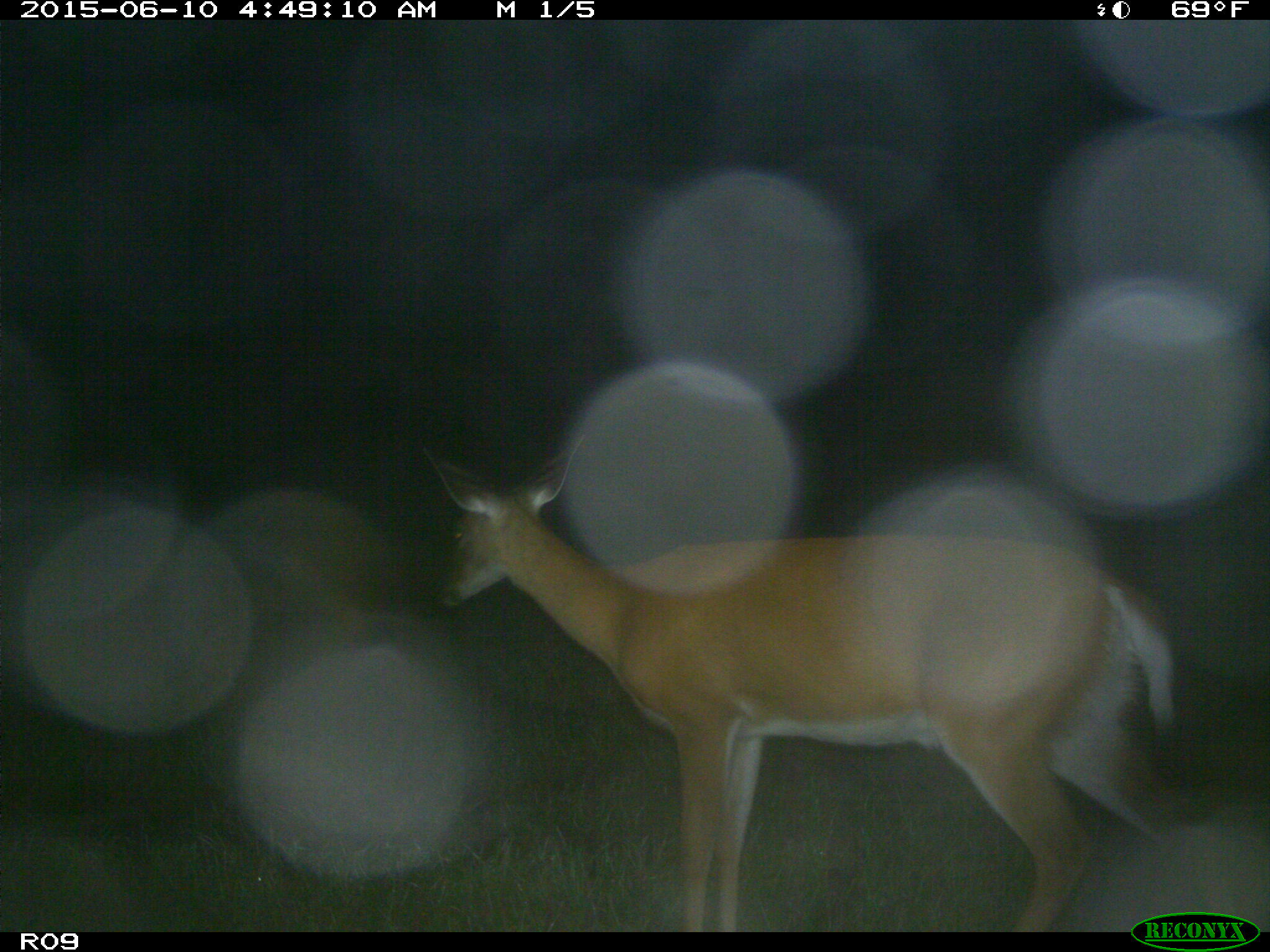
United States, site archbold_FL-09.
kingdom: Animalia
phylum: Chordata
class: Mammalia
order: Artiodactyla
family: Cervidae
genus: Odocoileus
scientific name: Odocoileus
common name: deer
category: unidentified deer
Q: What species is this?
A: Unidentified deer (deer) (Odocoileus).